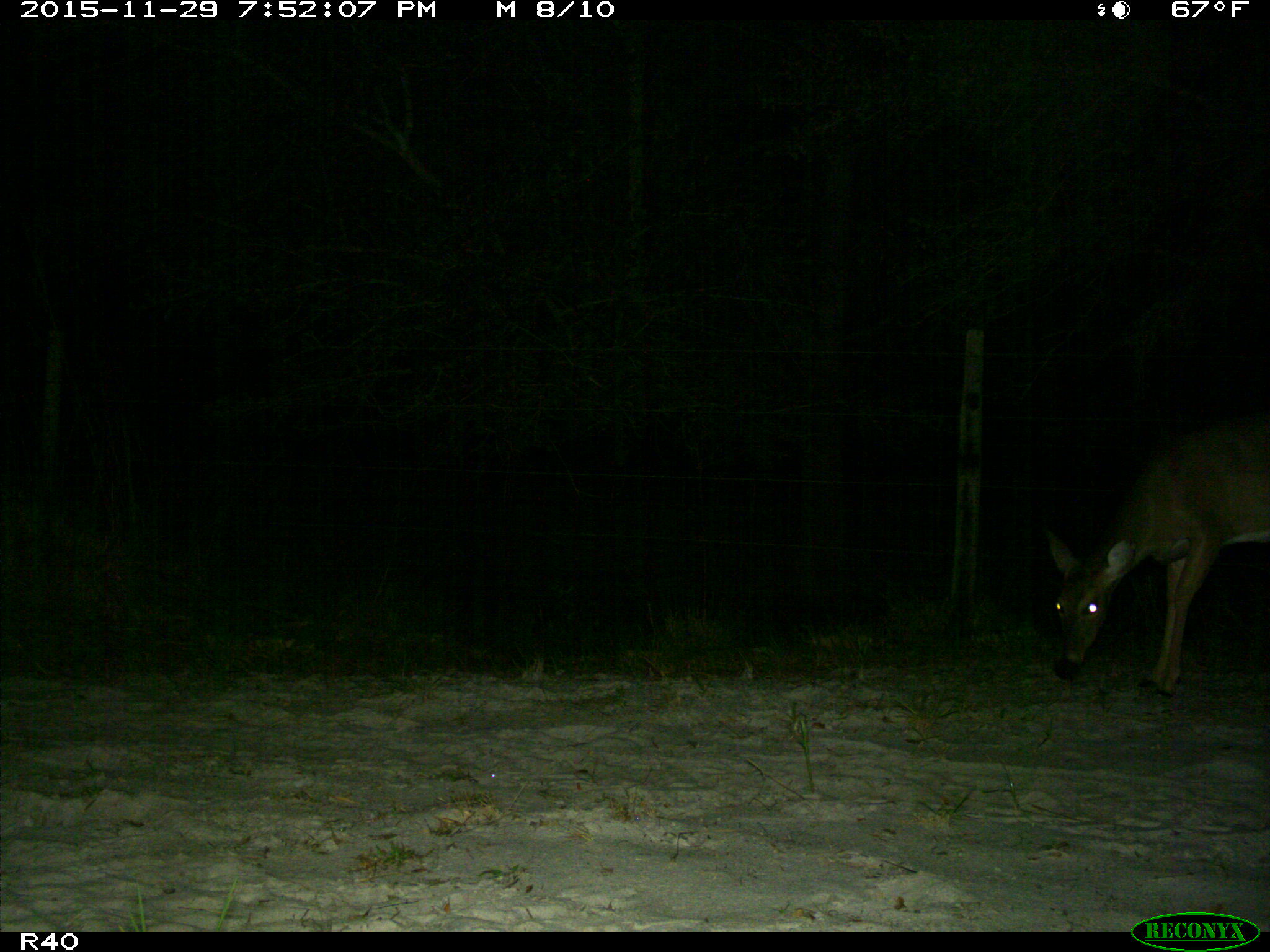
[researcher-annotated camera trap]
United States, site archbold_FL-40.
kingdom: Animalia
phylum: Chordata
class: Mammalia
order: Artiodactyla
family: Cervidae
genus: Odocoileus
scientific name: Odocoileus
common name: deer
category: unidentified deer